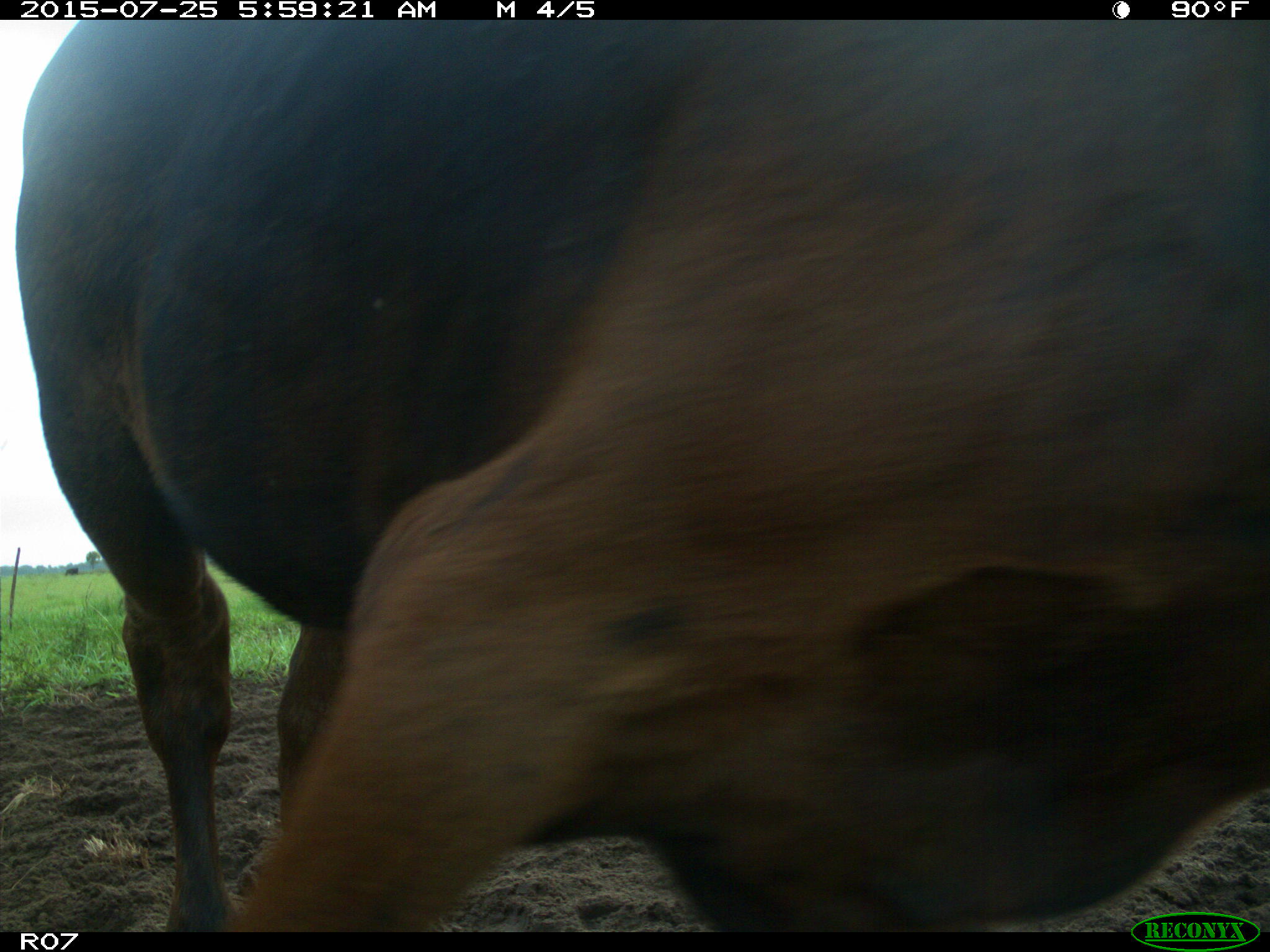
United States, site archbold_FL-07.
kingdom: Animalia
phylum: Chordata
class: Mammalia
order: Artiodactyla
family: Bovidae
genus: Bos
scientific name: Bos taurus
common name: domestic cow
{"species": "Bos taurus (domestic cow)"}